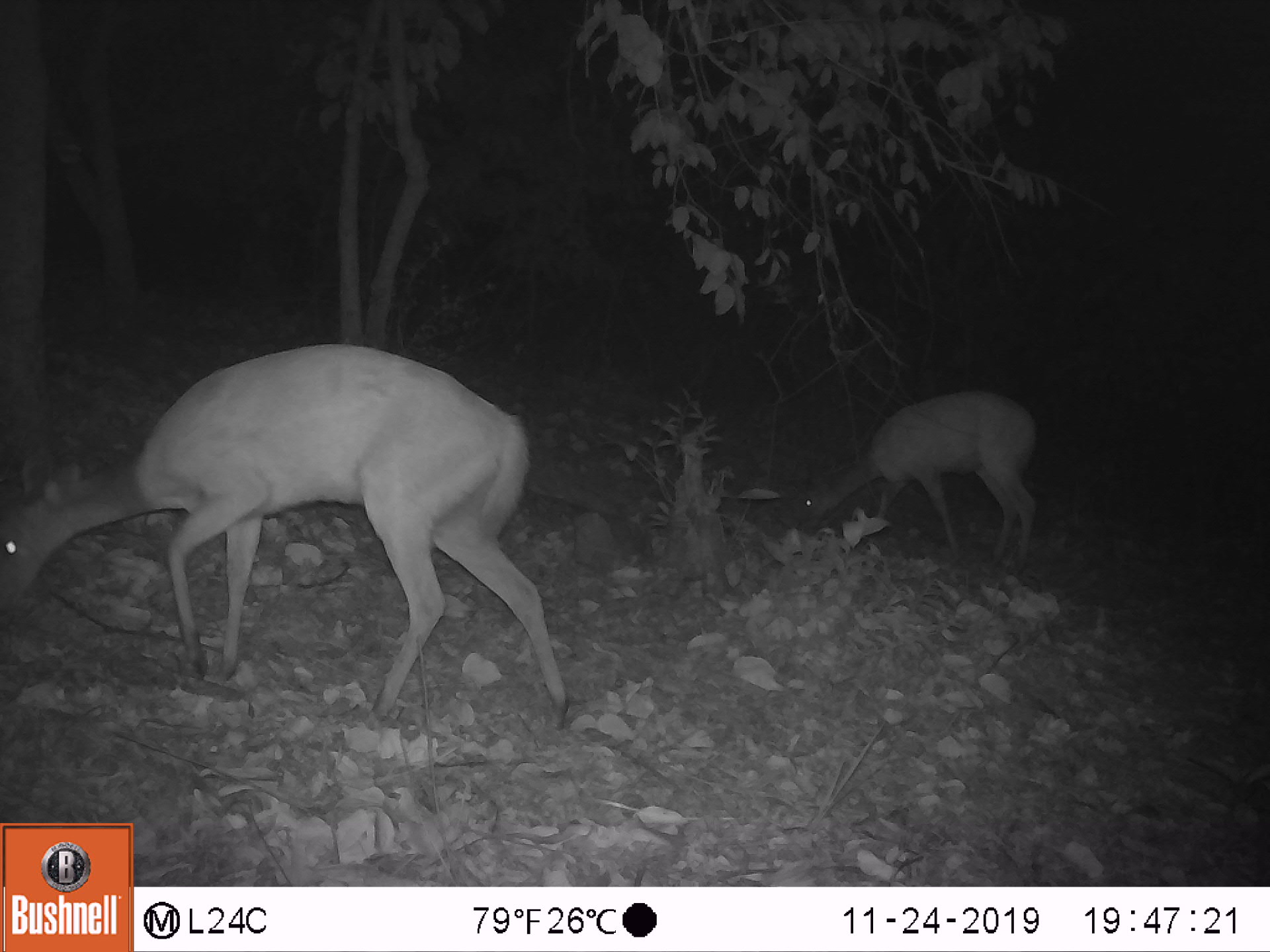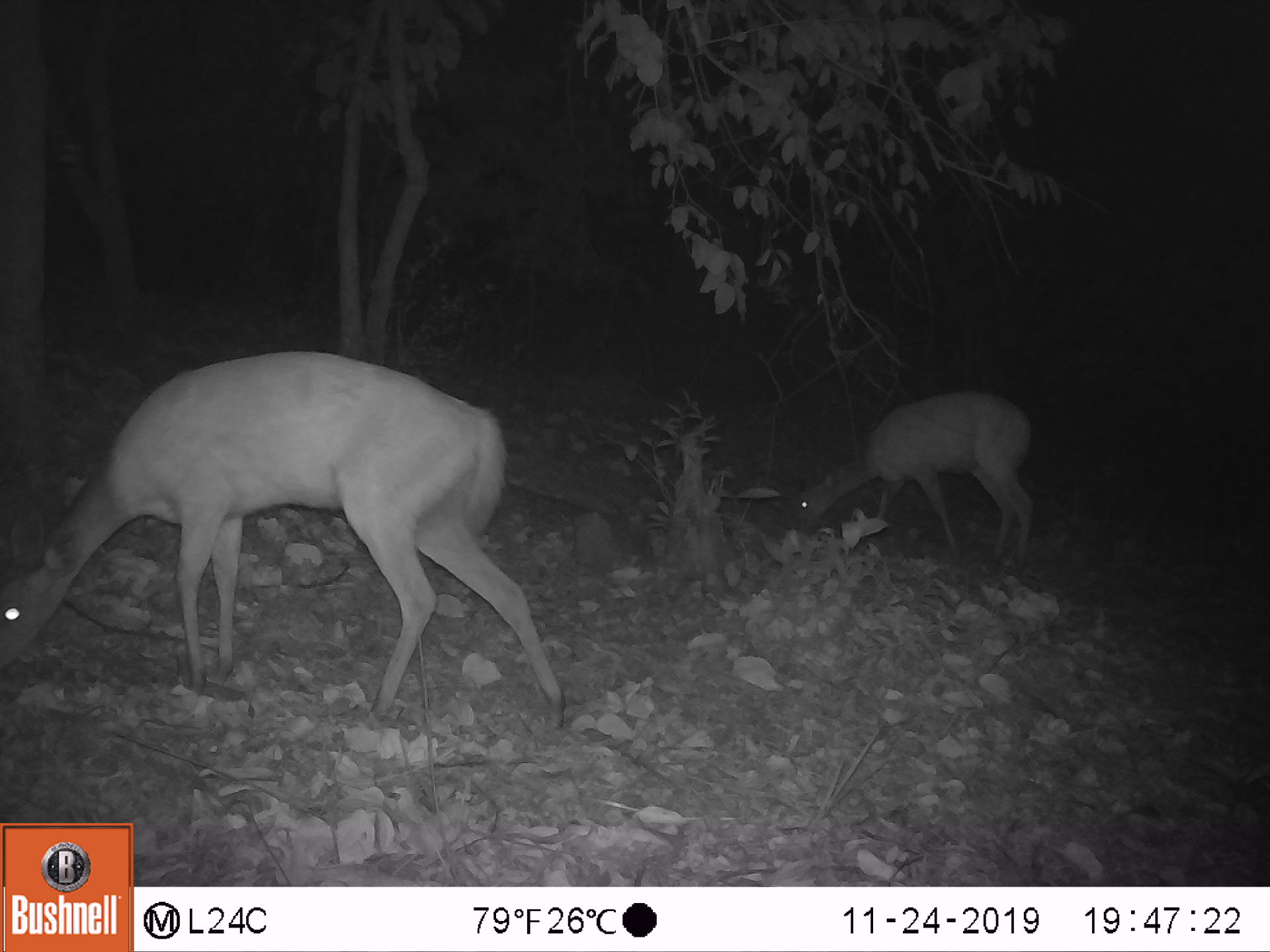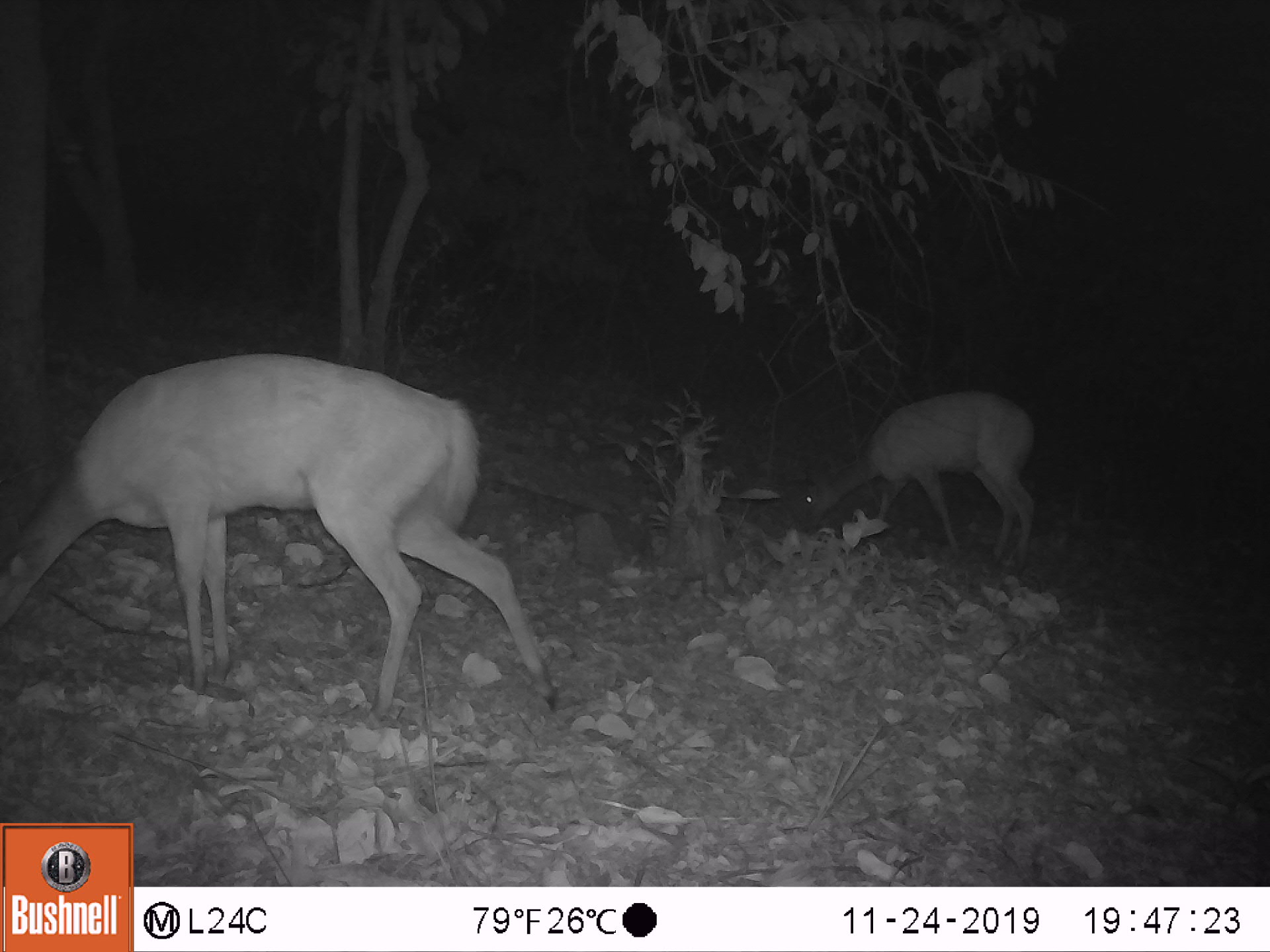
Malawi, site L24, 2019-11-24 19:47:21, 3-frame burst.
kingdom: Animalia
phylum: Chordata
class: Mammalia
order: Artiodactyla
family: Bovidae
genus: Tragelaphus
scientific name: Tragelaphus sylvaticus sylvaticus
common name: cape bushbuck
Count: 2.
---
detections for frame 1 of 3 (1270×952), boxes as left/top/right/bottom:
cape bushbuck: 0/336/574/736; 795/384/1045/576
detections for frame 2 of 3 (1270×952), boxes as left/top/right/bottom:
cape bushbuck: 0/347/571/735; 788/385/1034/572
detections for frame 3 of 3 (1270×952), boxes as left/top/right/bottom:
cape bushbuck: 0/346/560/724; 795/385/1035/578